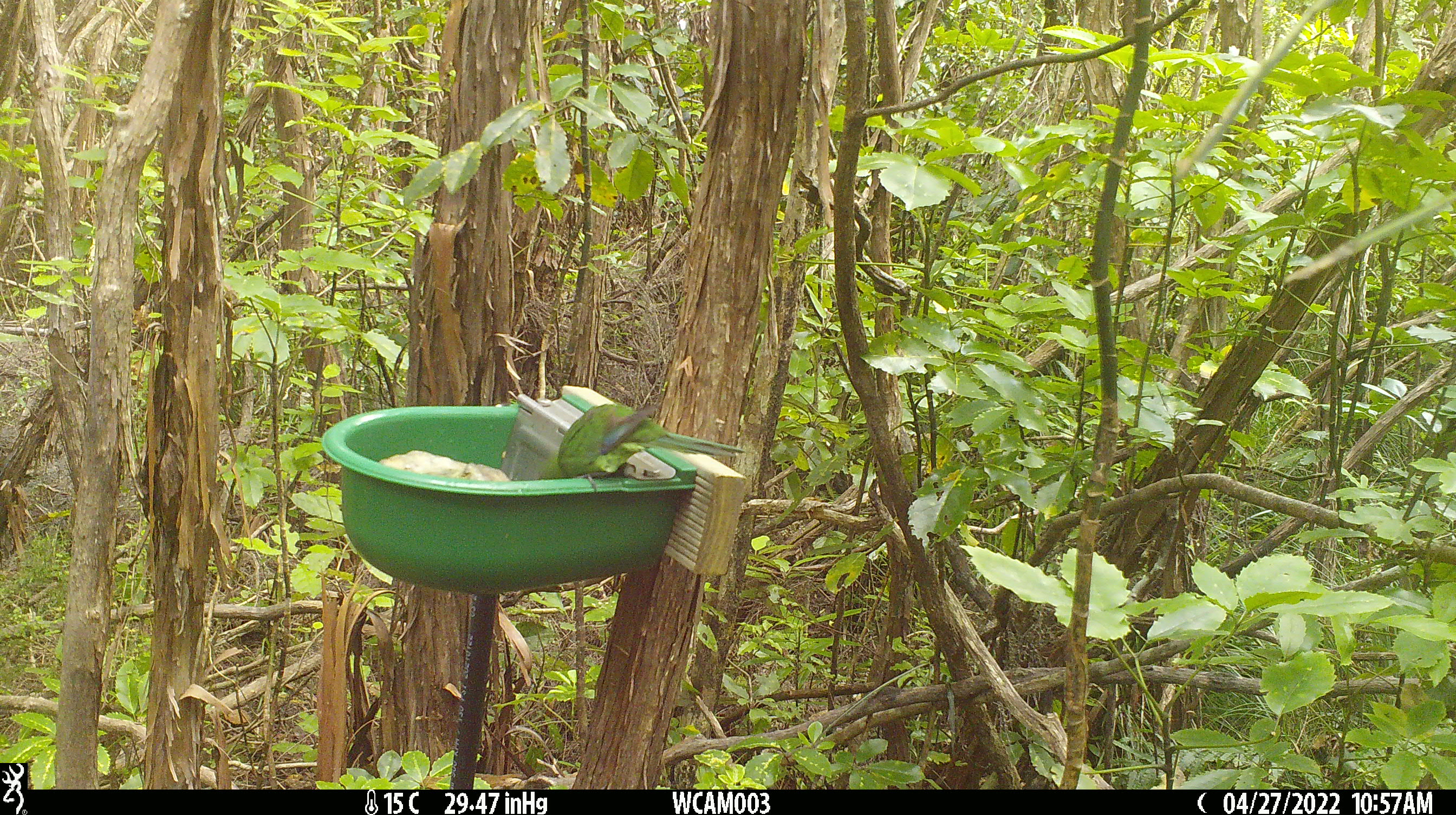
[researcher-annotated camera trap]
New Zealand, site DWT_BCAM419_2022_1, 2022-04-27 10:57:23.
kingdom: Animalia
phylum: Chordata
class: Aves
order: Psittaciformes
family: Psittaculidae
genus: Cyanoramphus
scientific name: Cyanoramphus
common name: parakeet